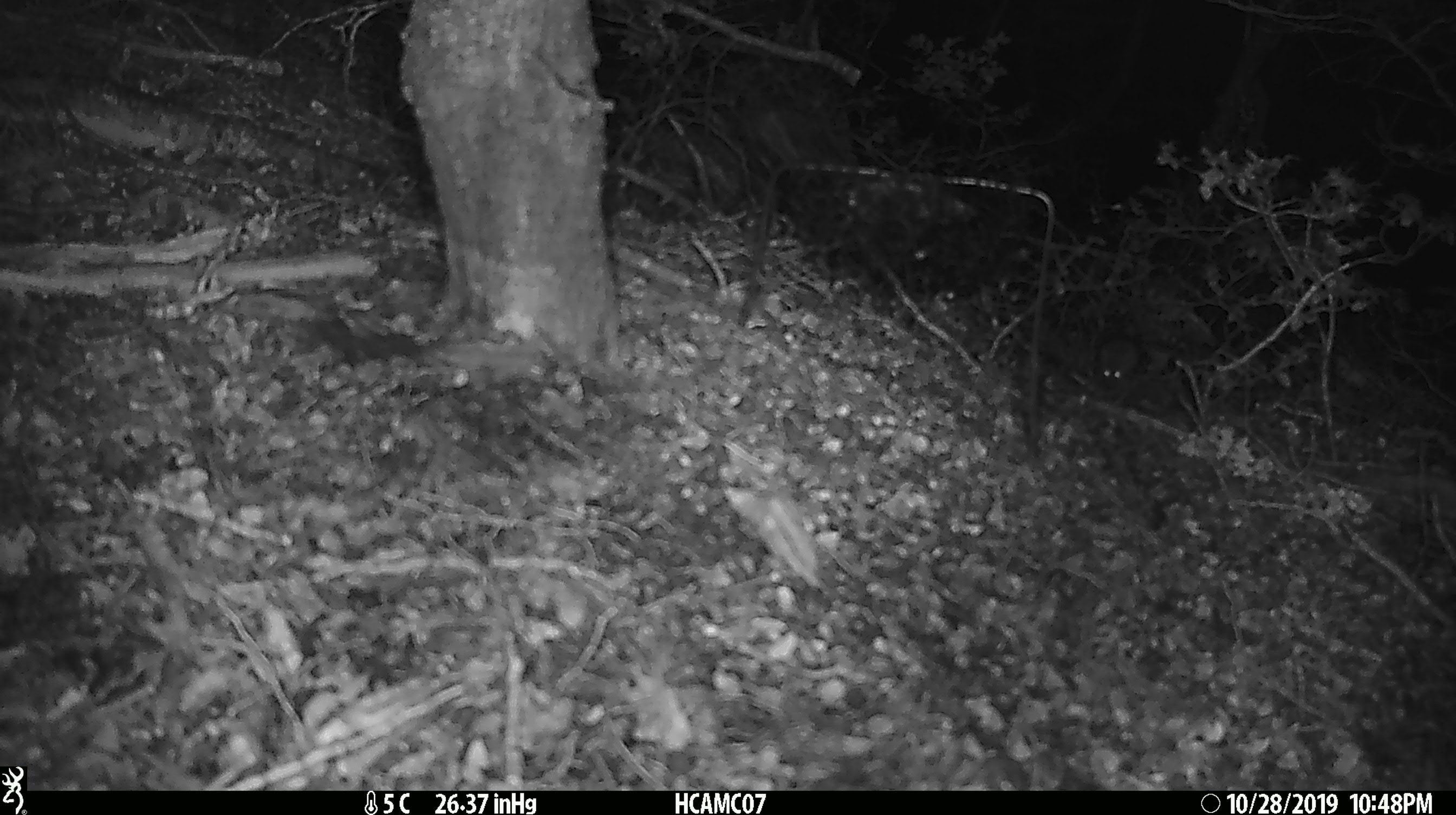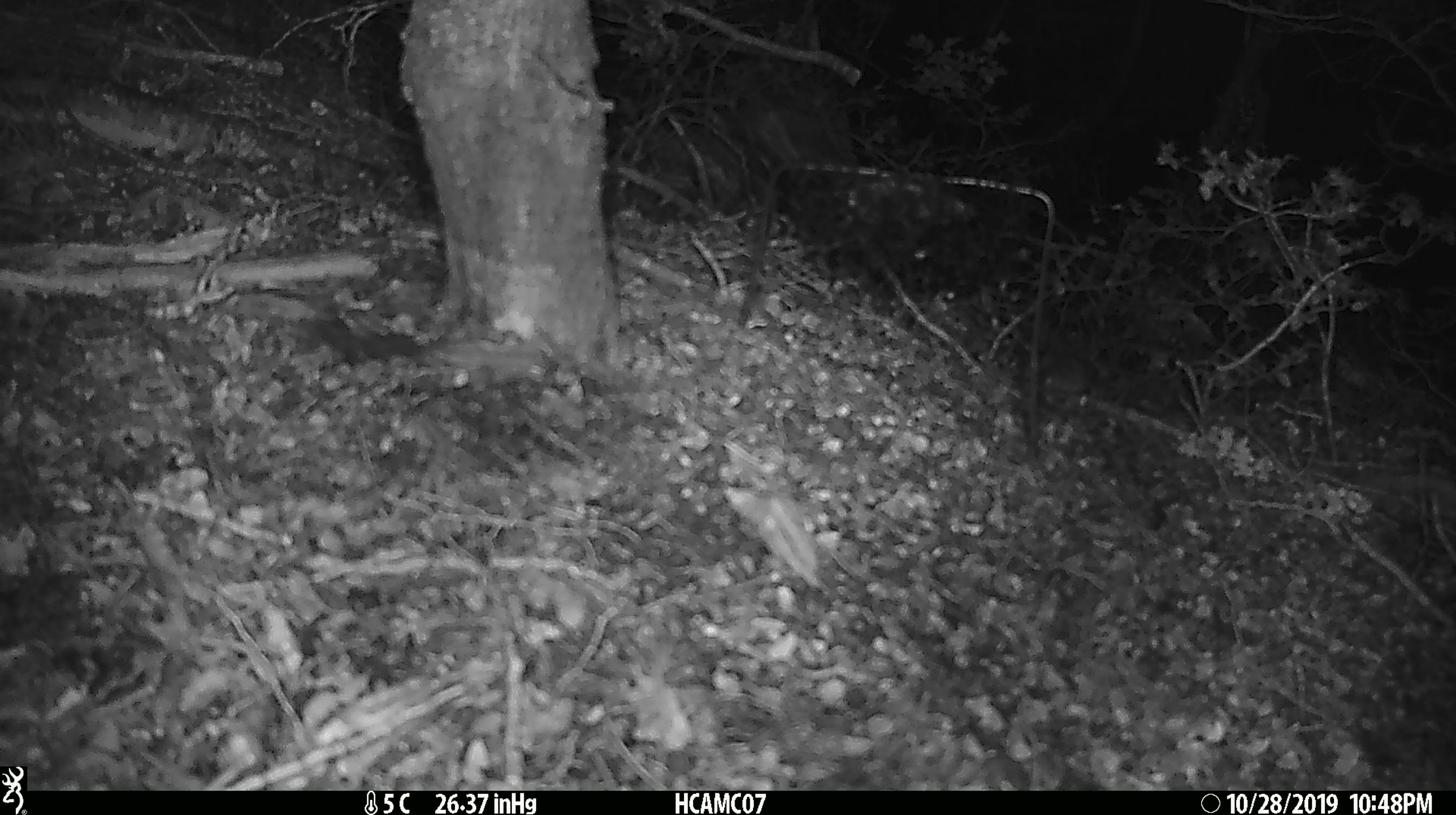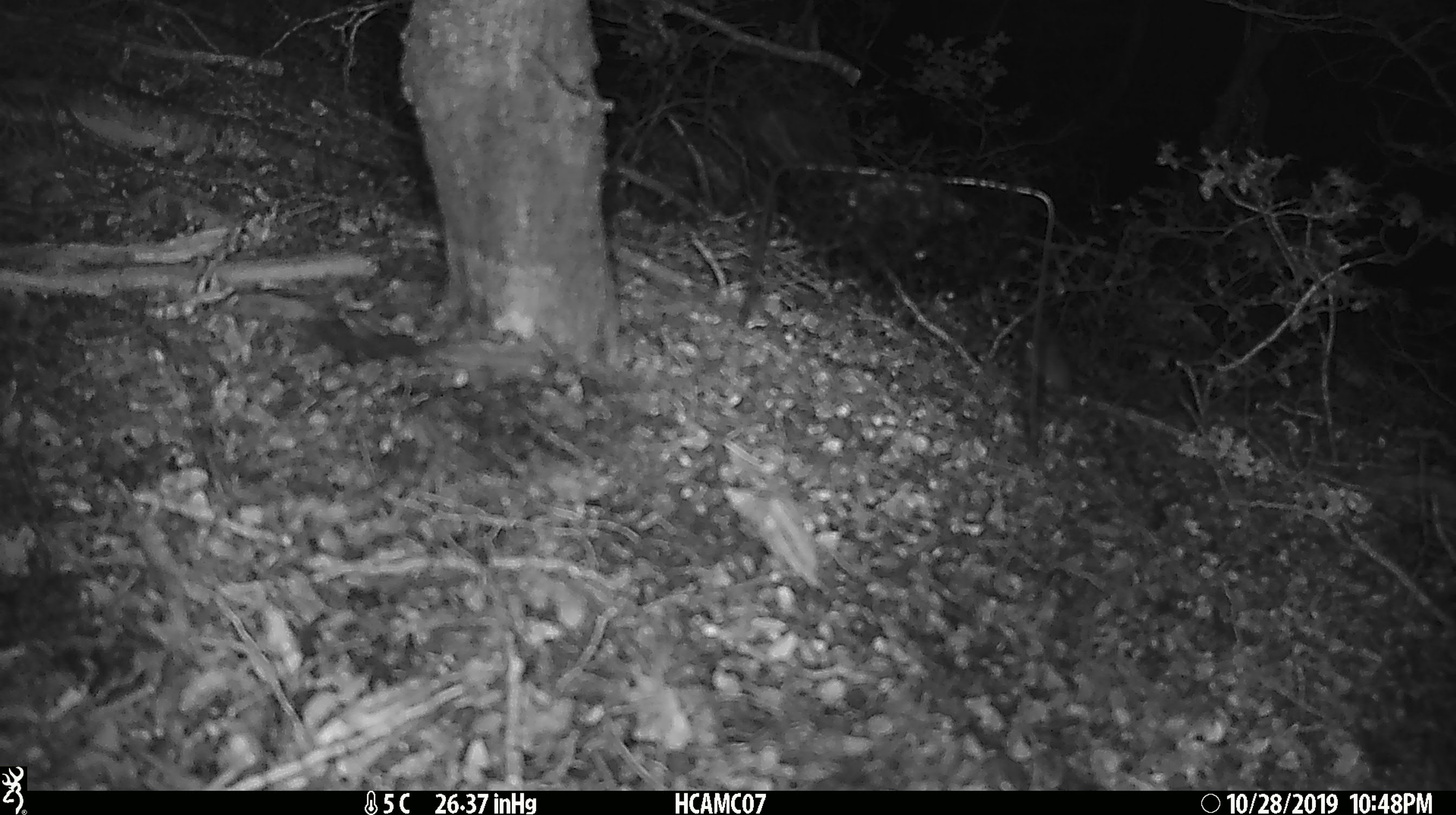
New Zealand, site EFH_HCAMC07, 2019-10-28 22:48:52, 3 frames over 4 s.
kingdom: Animalia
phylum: Chordata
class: Mammalia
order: Rodentia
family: Muridae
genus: Mus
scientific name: Mus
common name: mouse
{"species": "mouse (Mus)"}